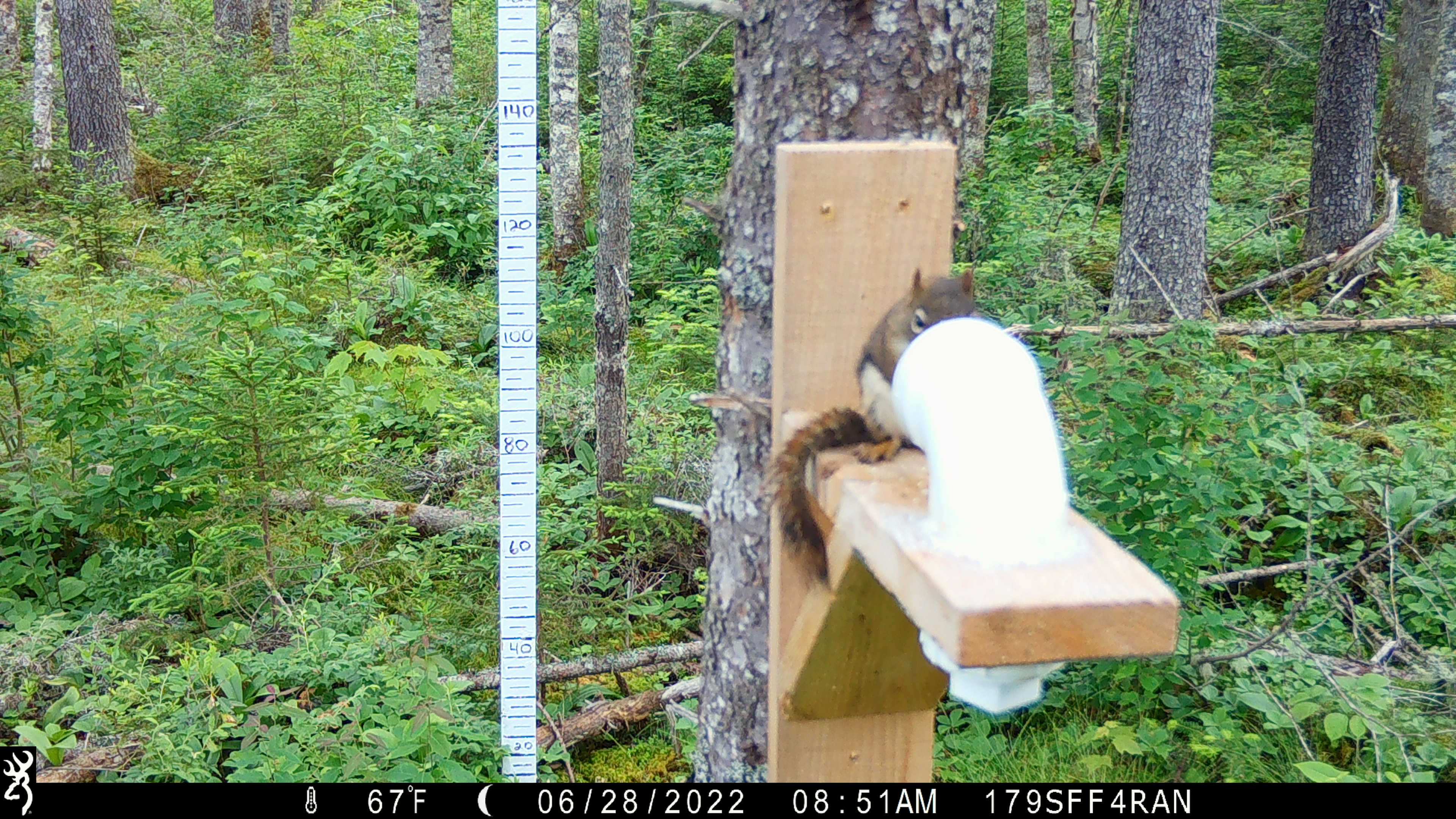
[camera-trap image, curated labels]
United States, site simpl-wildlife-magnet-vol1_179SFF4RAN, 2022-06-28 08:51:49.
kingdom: Animalia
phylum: Chordata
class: Mammalia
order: Rodentia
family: Sciuridae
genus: Tamiasciurus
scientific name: Tamiasciurus hudsonicus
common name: red squirrel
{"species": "red squirrel (Tamiasciurus hudsonicus)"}